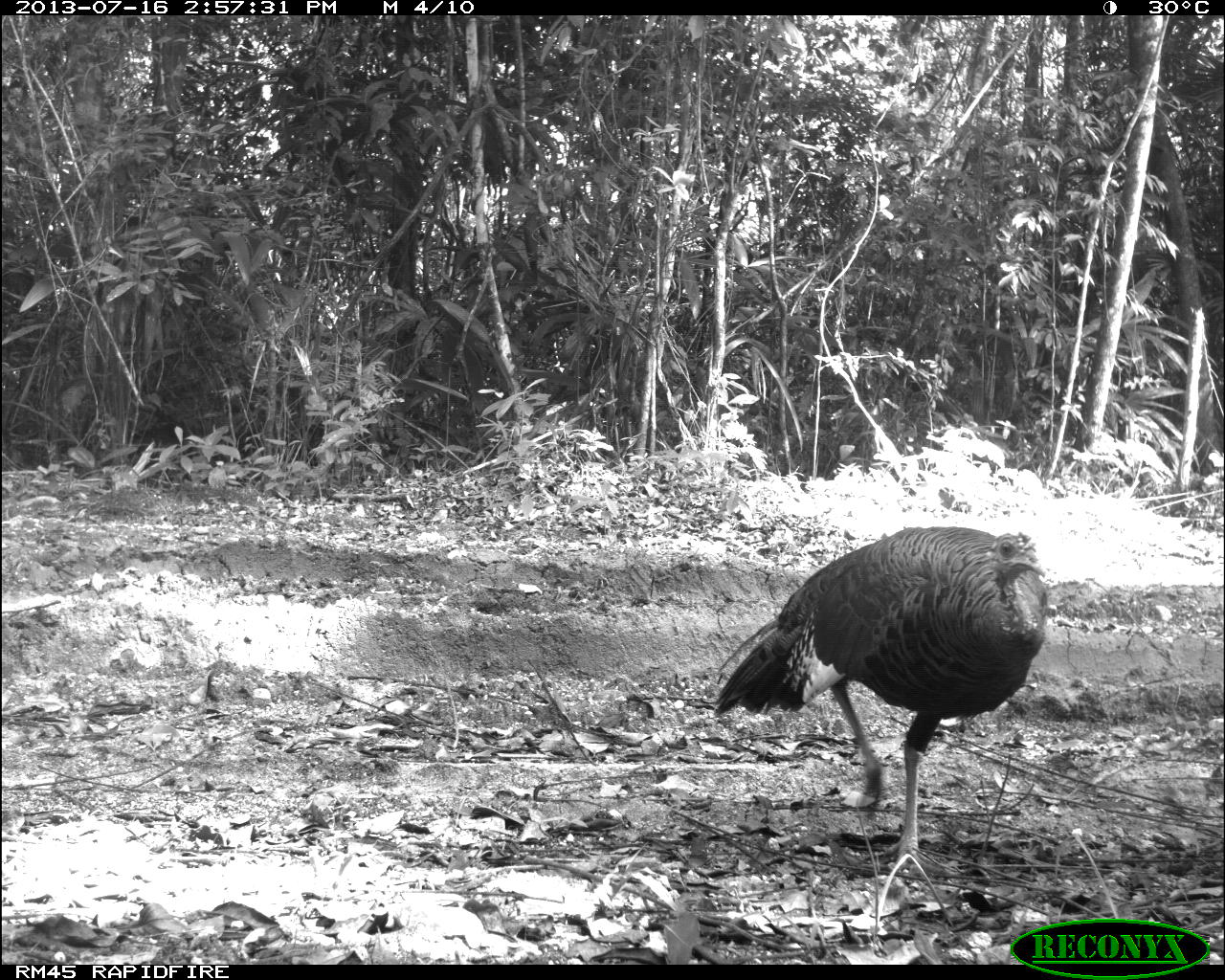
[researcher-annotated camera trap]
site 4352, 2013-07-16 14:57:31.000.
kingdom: Animalia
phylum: Chordata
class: Aves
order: Galliformes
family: Phasianidae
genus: Meleagris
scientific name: Meleagris ocellata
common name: ocellated turkey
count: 1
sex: female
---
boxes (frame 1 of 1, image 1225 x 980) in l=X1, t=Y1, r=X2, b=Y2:
meleagris ocellata: l=709, t=523, r=1056, b=875